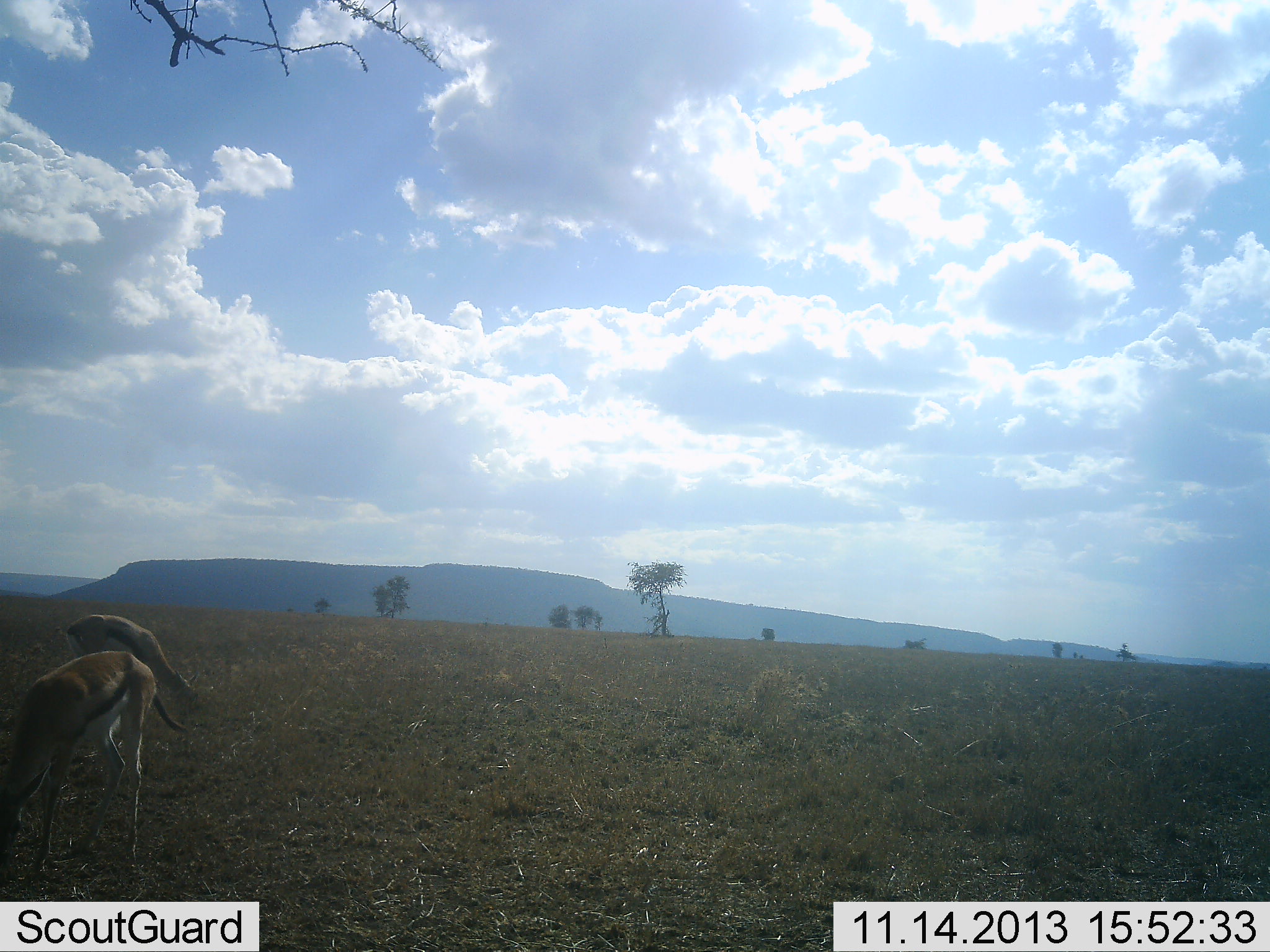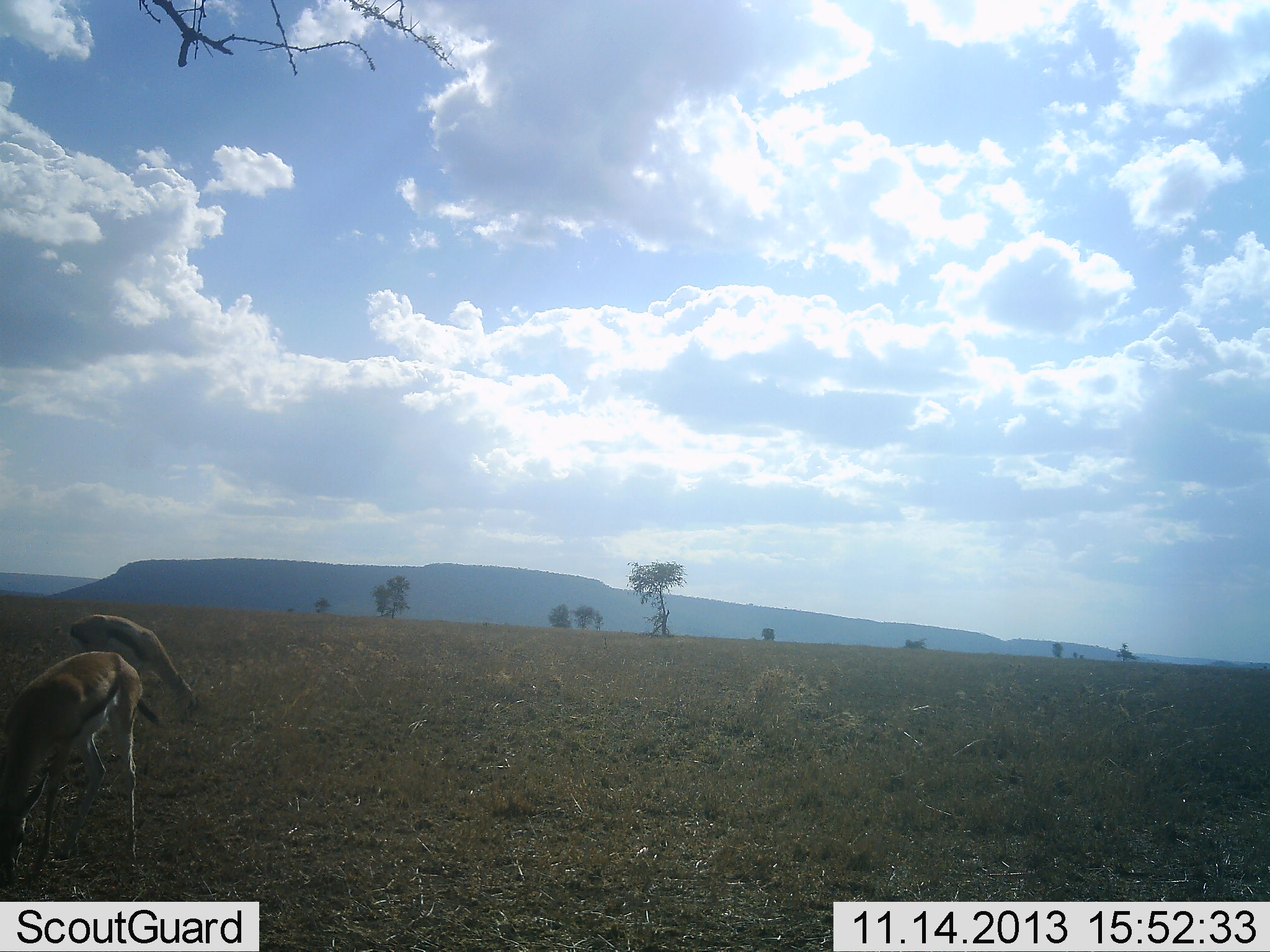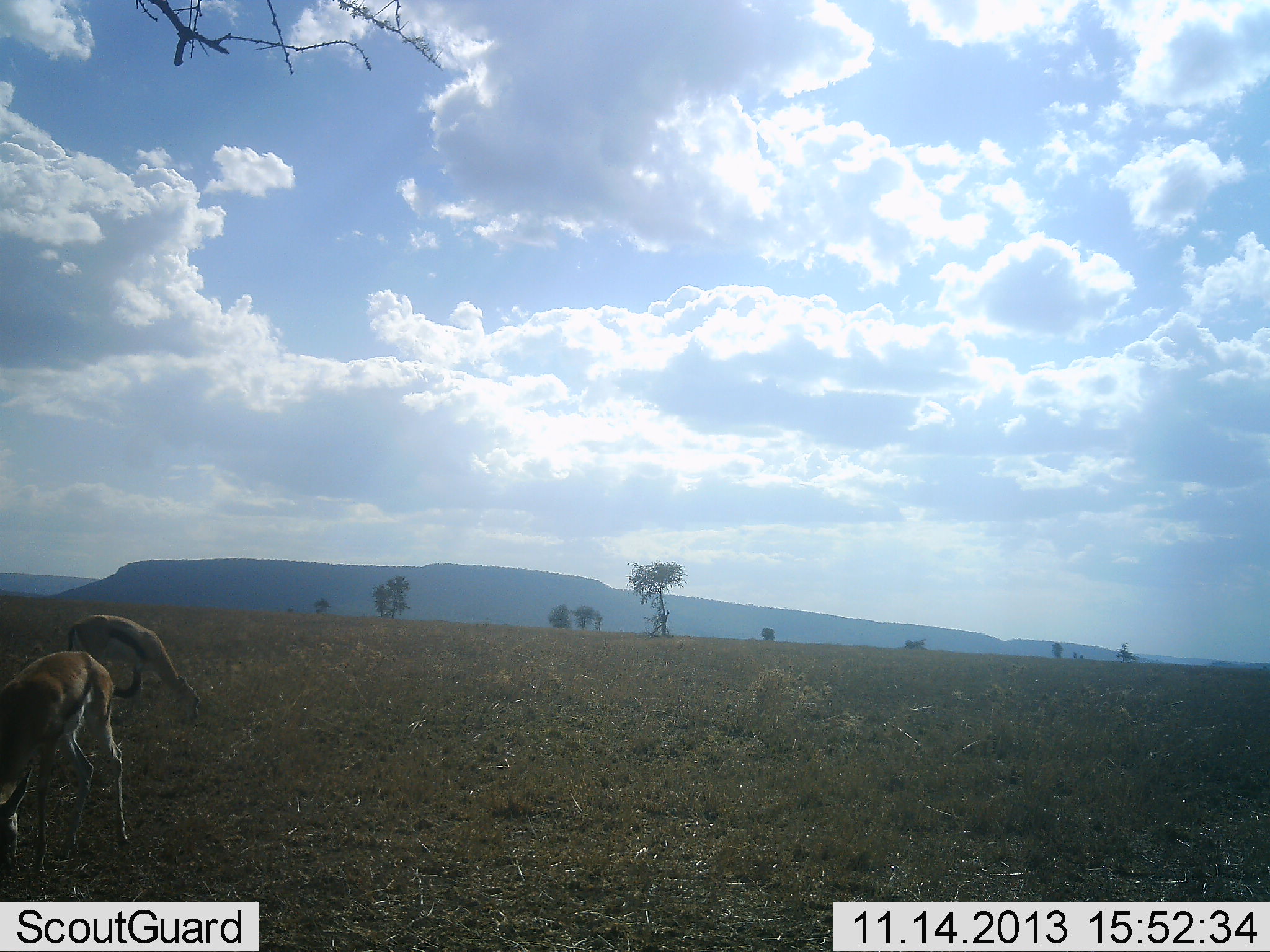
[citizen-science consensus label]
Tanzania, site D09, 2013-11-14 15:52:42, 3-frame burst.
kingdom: Animalia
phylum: Chordata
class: Mammalia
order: Artiodactyla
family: Bovidae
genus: Eudorcas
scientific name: Eudorcas thomsonii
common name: thomson's gazelle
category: gazellethomsons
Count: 2.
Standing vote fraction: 27%.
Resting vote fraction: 0%.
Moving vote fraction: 2%.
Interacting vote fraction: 0%.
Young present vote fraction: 0%.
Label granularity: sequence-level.